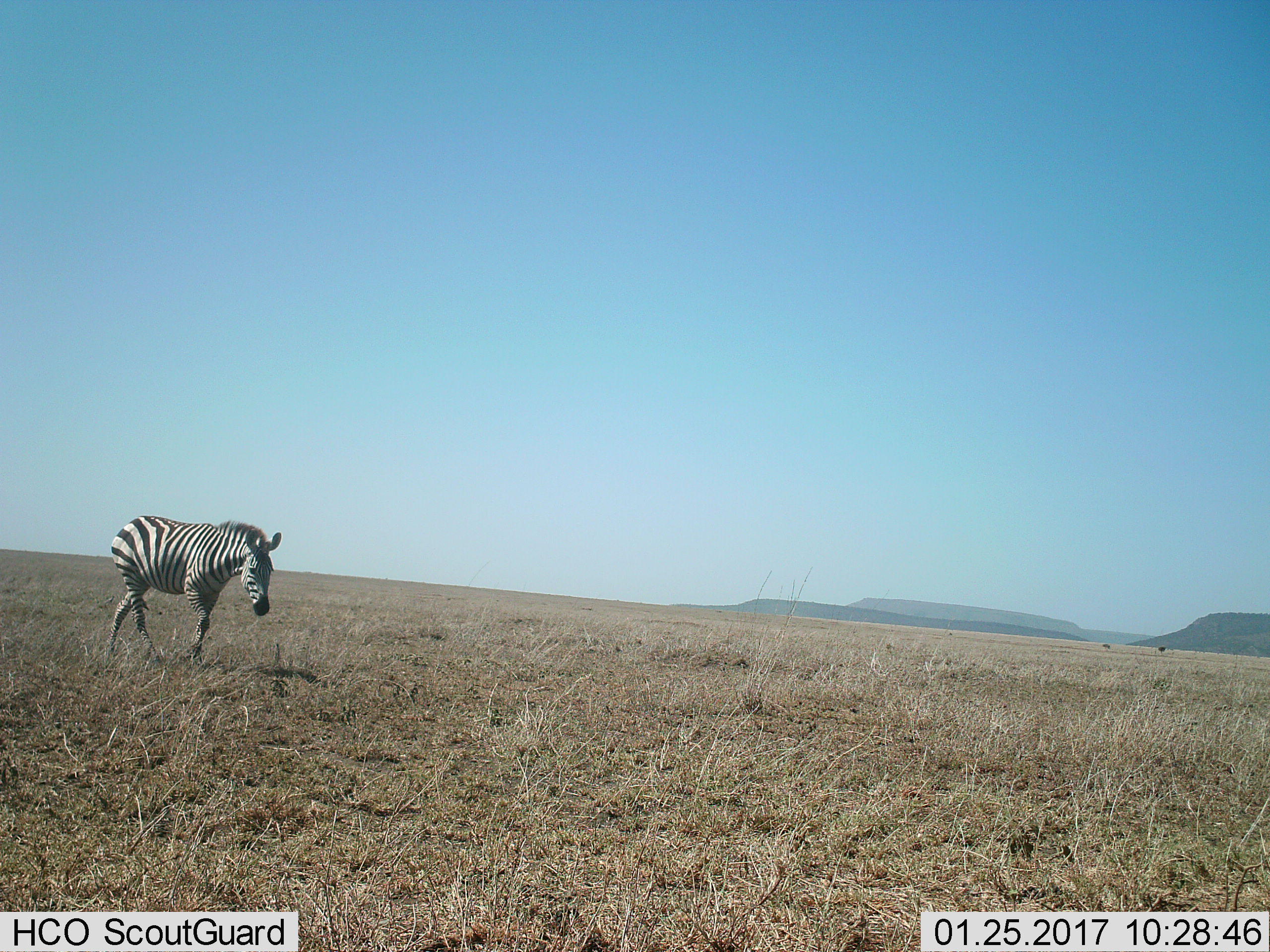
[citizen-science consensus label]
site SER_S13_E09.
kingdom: Animalia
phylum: Chordata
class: Mammalia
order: Perissodactyla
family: Equidae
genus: Equus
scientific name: Equus quagga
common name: plains zebra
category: zebraplains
Zebraplains (plains zebra) (Equus quagga), count 1. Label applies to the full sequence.